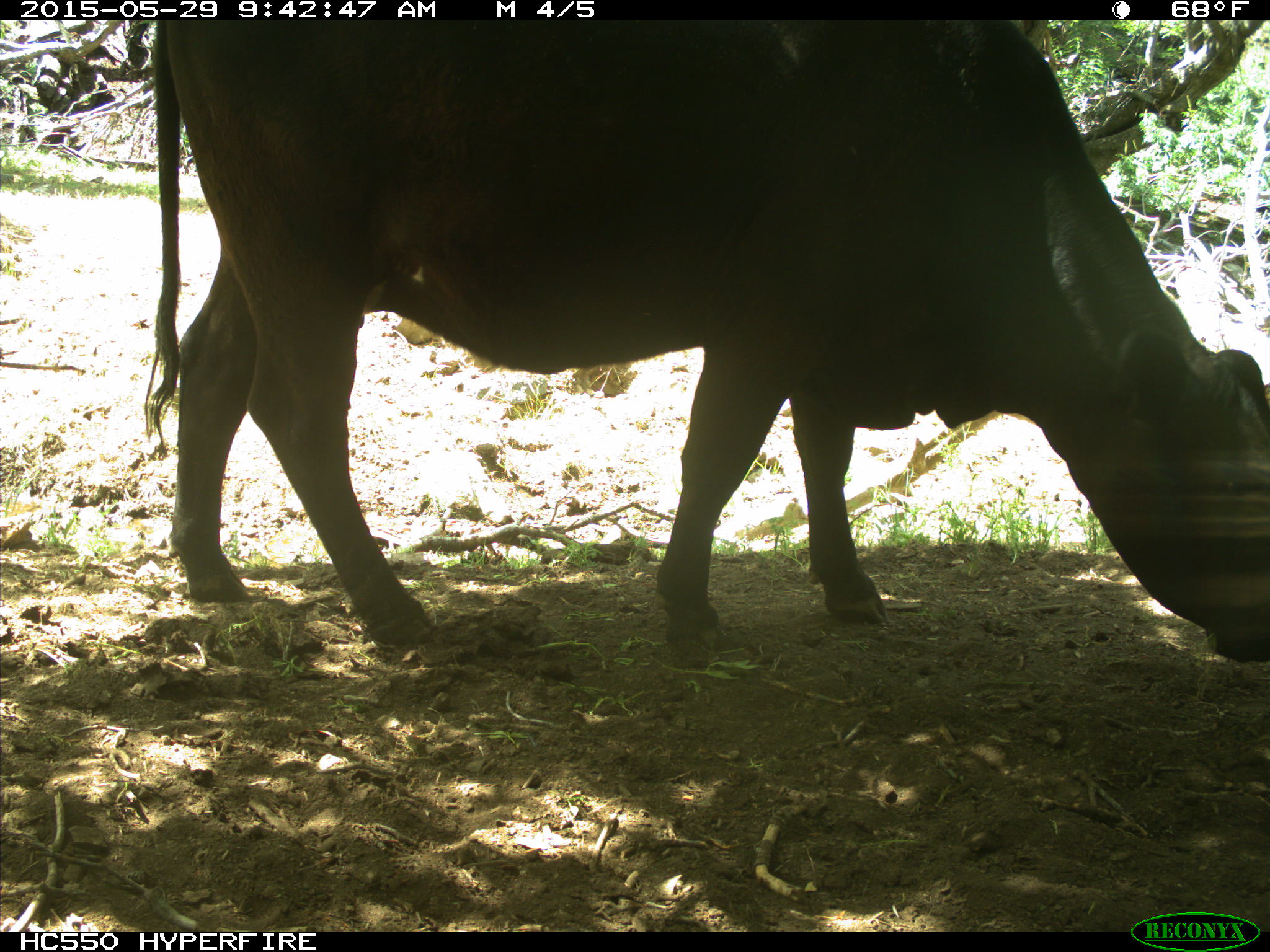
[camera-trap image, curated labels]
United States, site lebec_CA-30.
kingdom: Animalia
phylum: Chordata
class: Mammalia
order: Artiodactyla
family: Bovidae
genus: Bos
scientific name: Bos taurus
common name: domestic cow